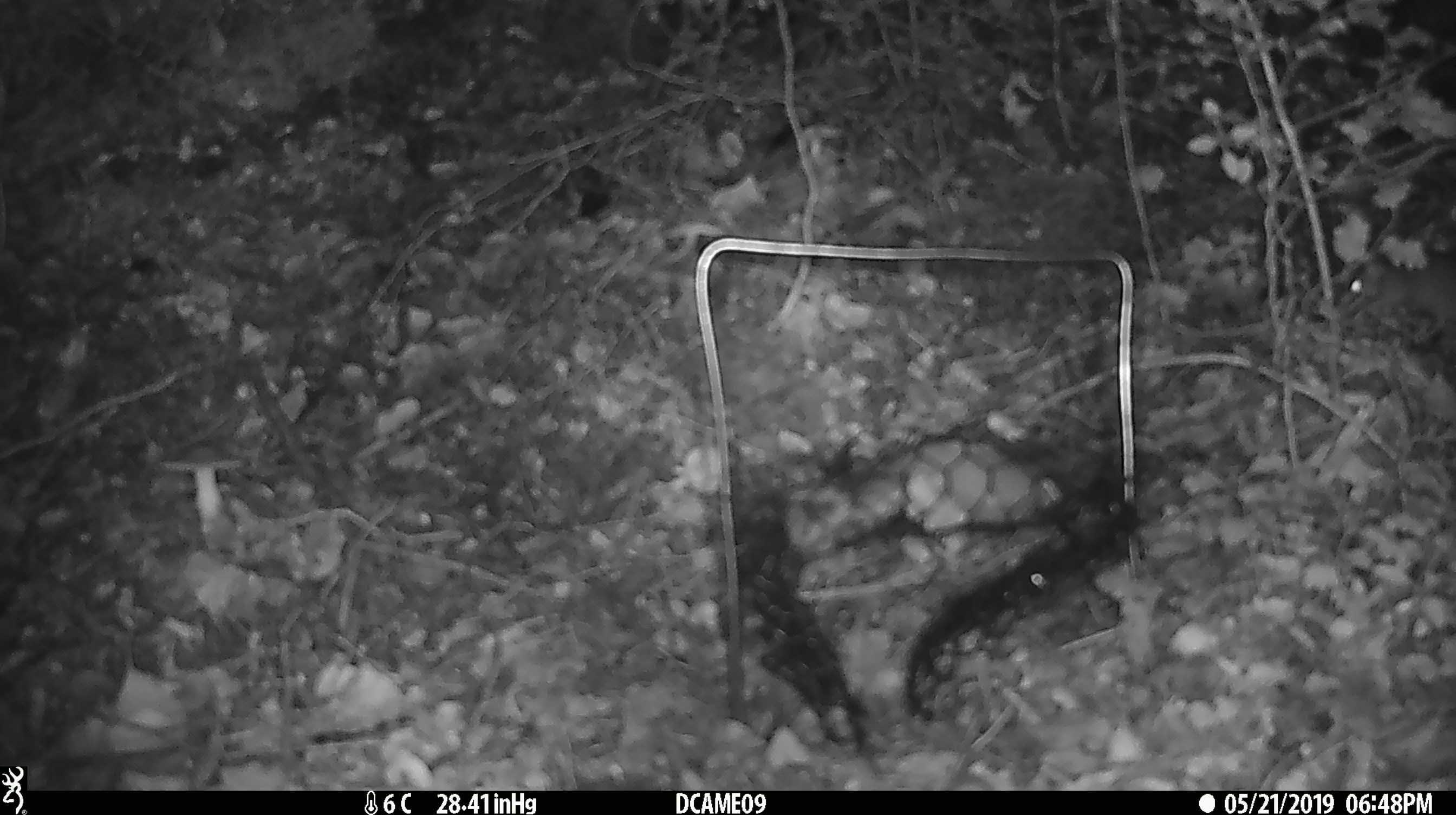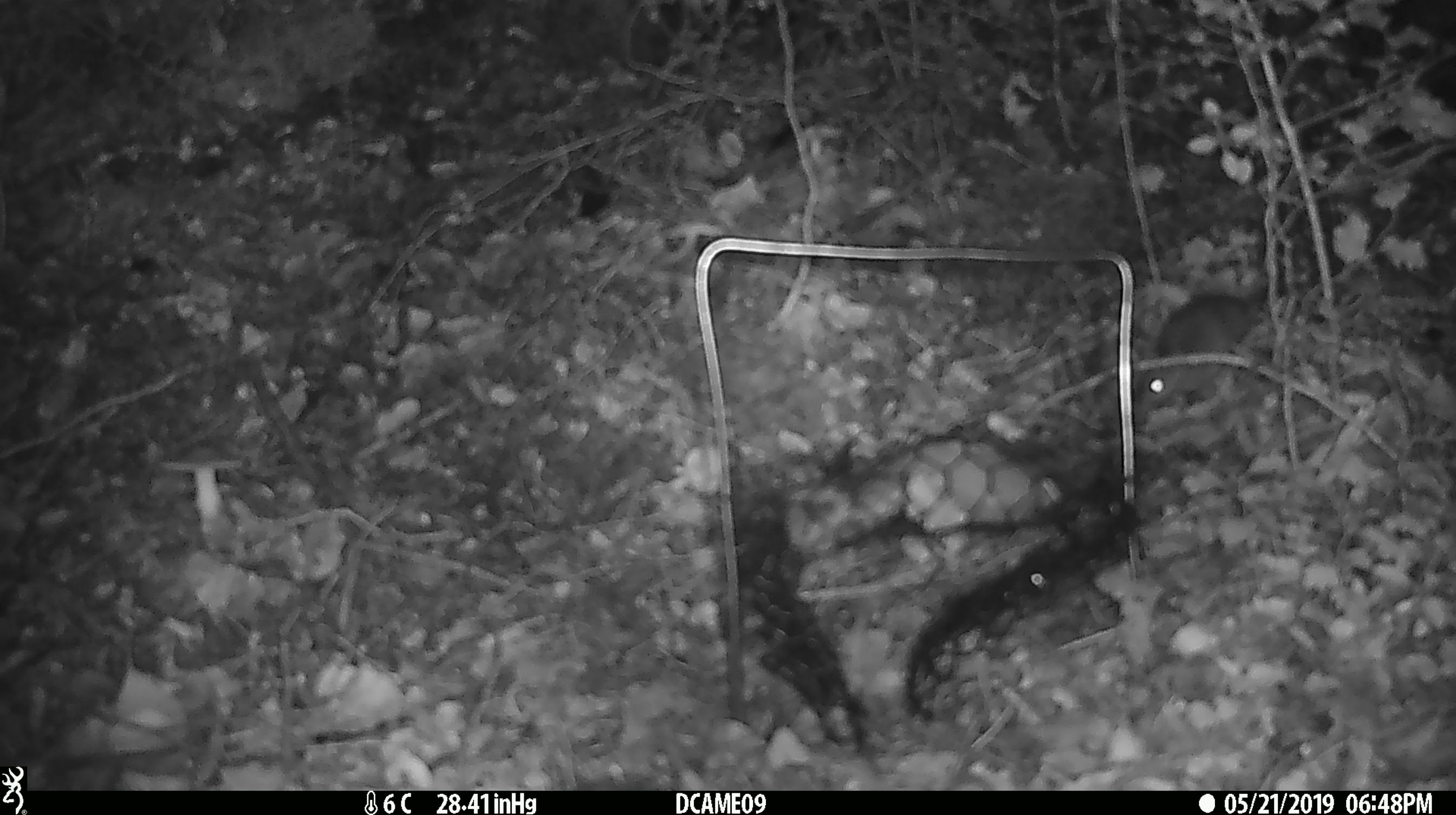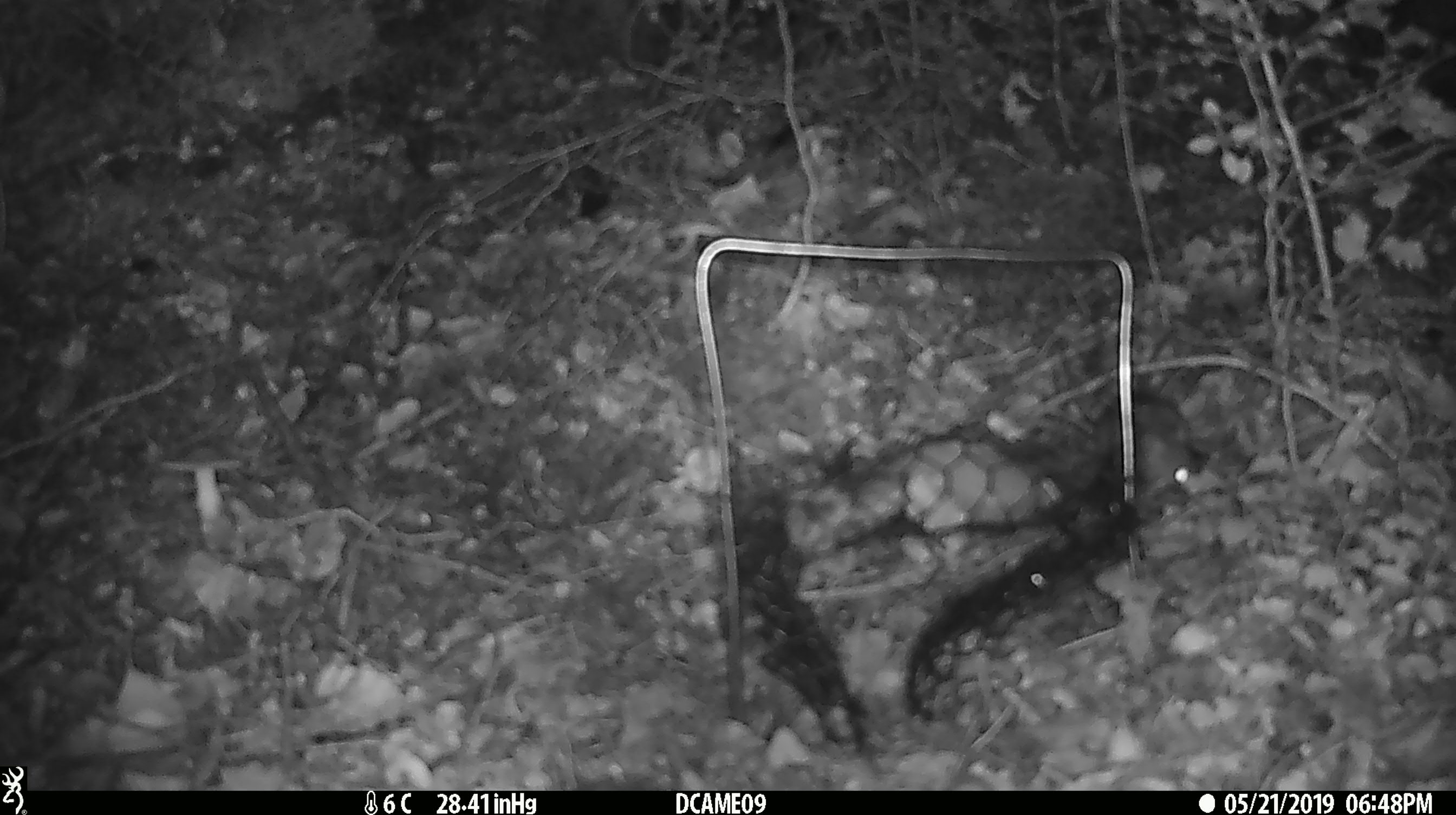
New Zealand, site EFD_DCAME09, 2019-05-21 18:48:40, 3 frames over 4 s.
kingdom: Animalia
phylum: Chordata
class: Mammalia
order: Rodentia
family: Muridae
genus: Mus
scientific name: Mus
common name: mouse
Mouse (Mus).